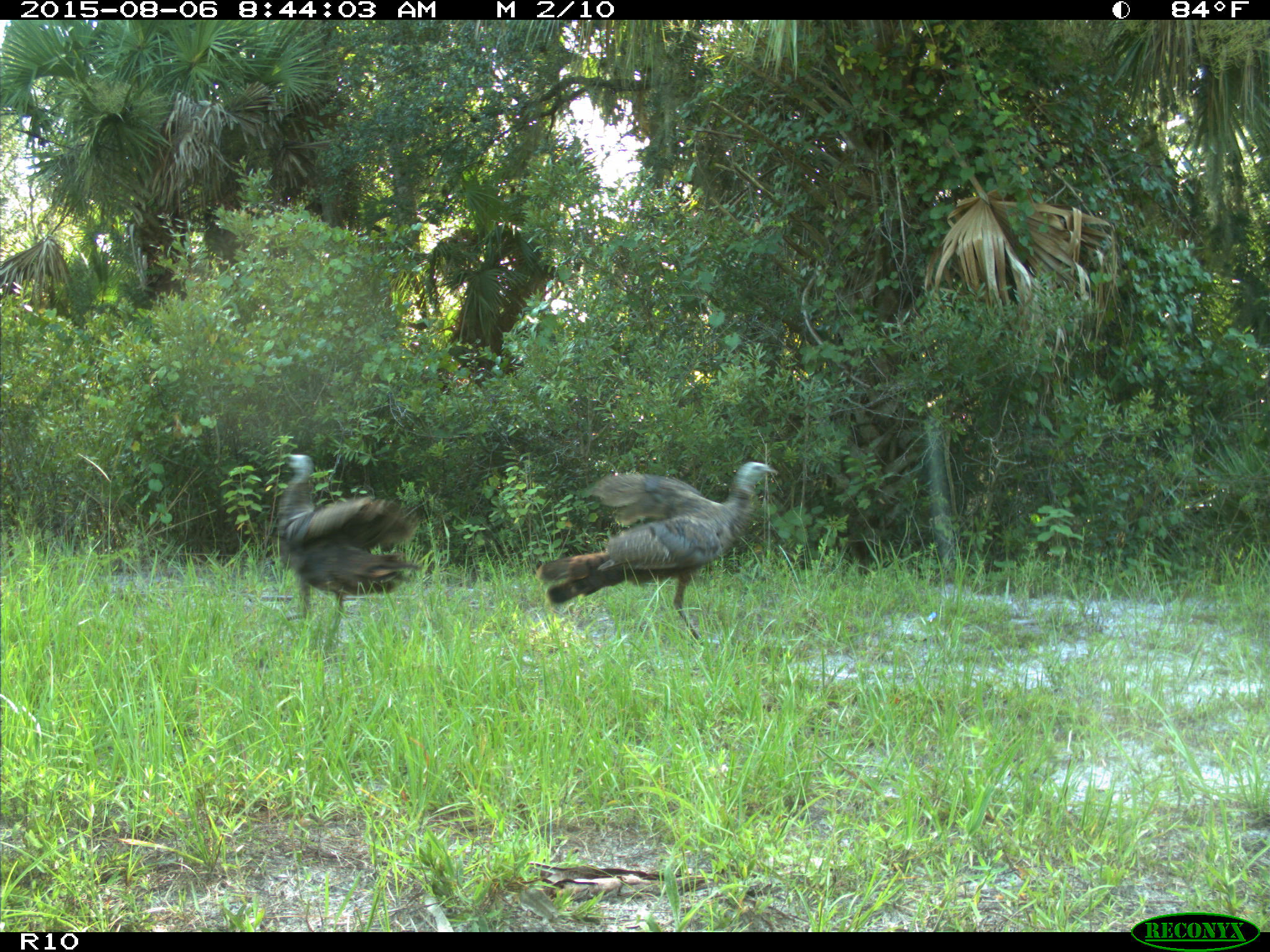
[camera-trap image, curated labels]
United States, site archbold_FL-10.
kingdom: Animalia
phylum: Chordata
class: Aves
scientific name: Aves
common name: birds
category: unidentified bird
Unidentified bird (birds) (Aves).